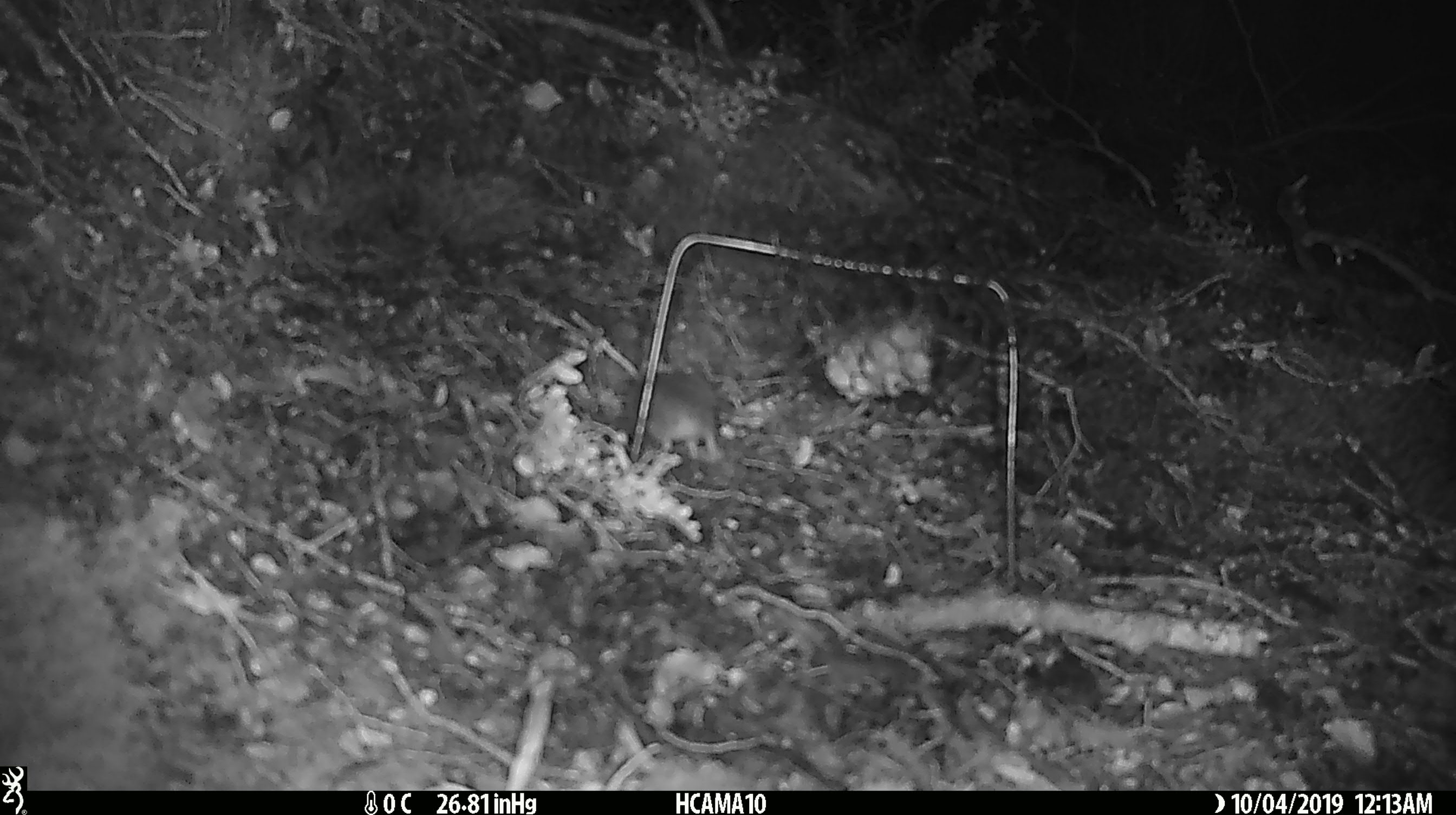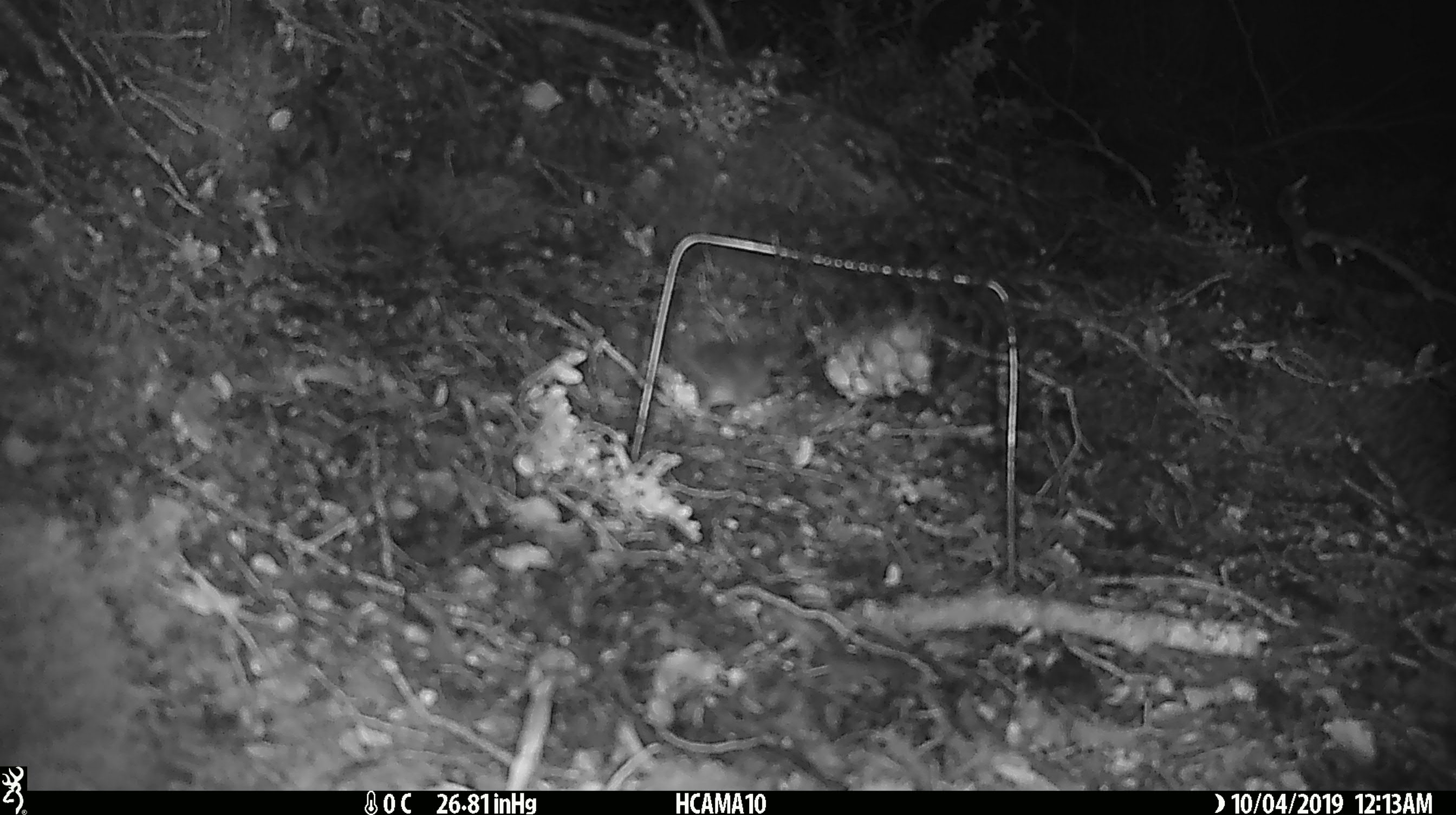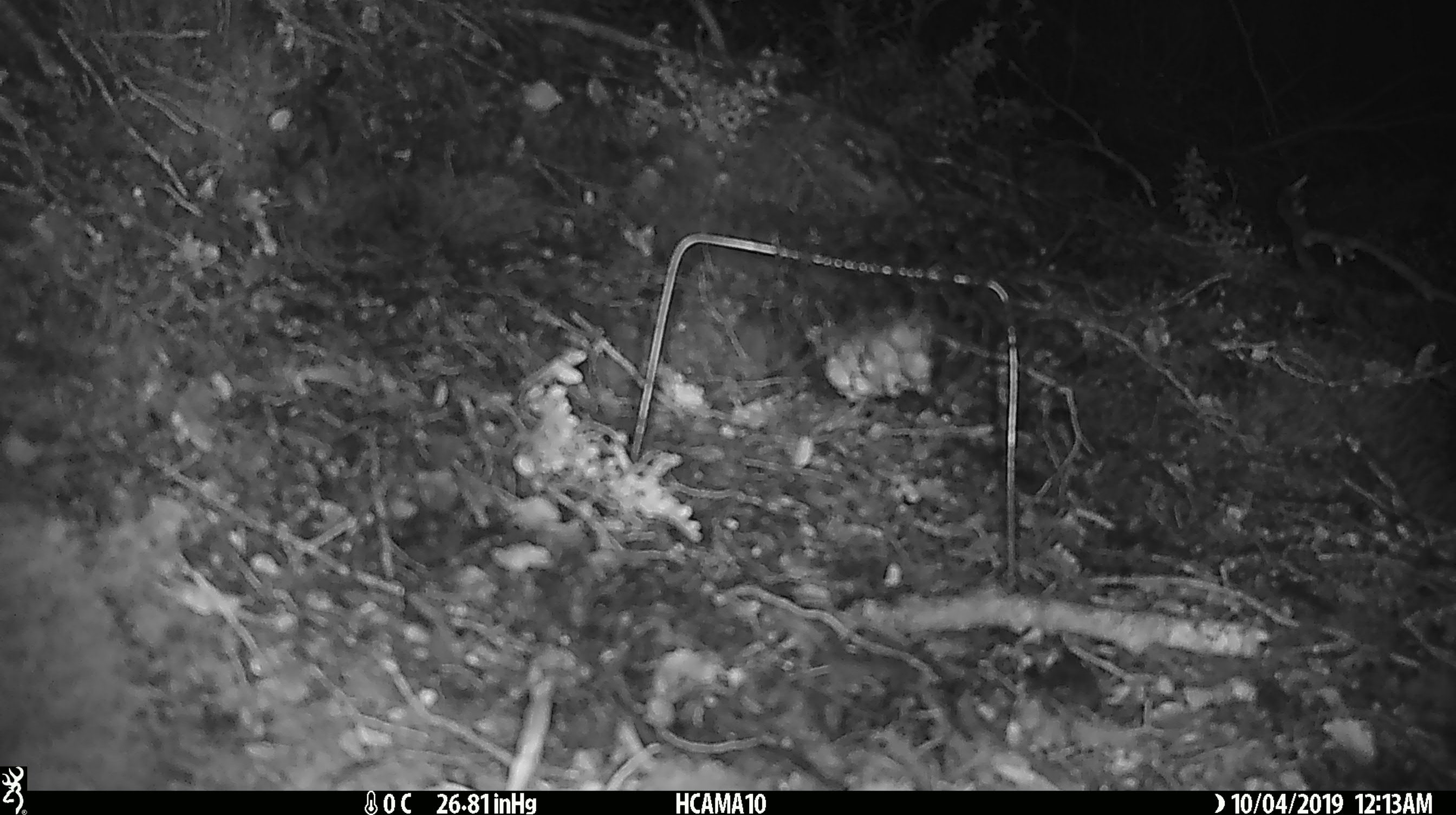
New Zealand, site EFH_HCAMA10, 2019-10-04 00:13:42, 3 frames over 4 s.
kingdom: Animalia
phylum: Chordata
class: Mammalia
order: Rodentia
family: Muridae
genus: Mus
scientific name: Mus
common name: mouse